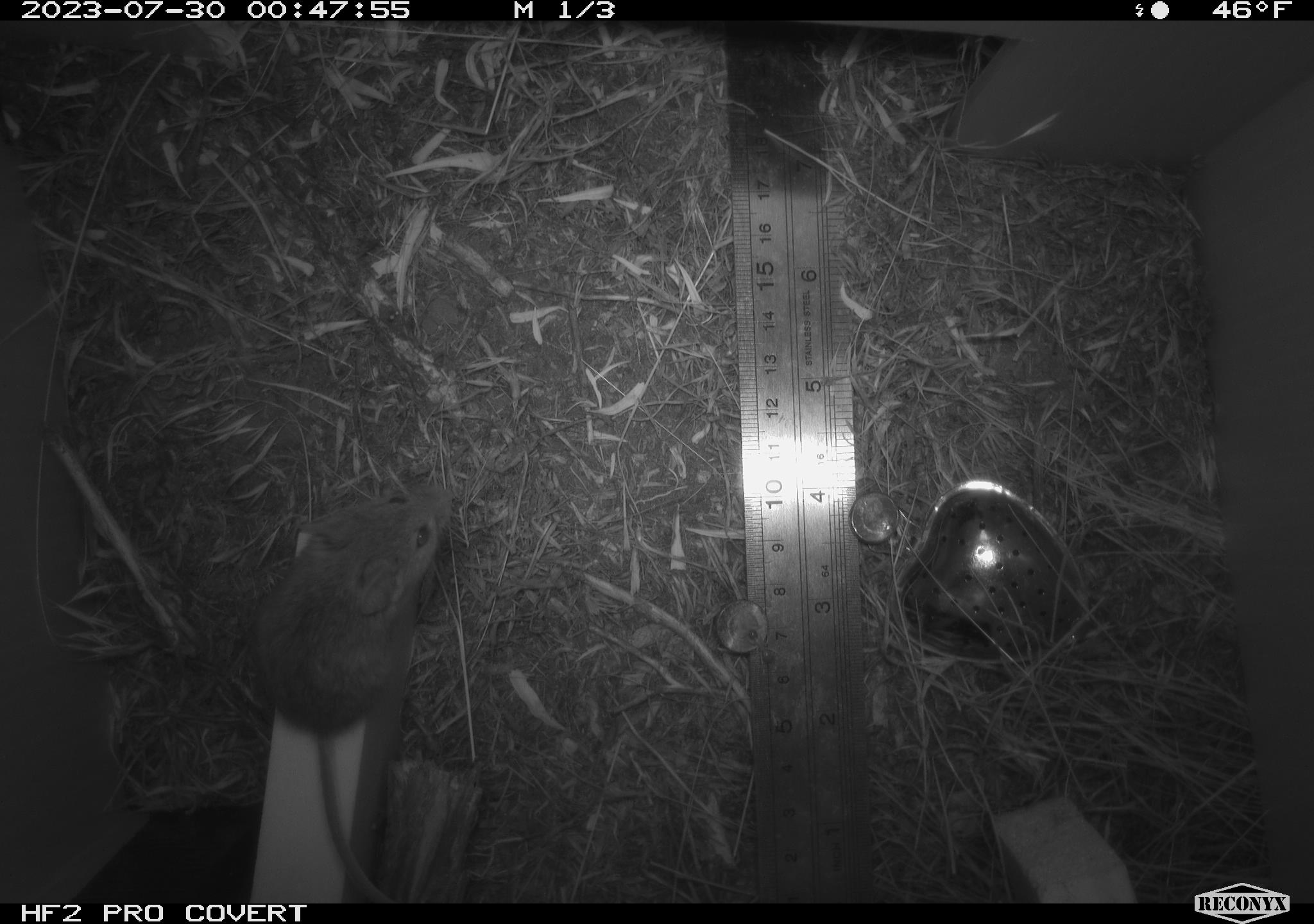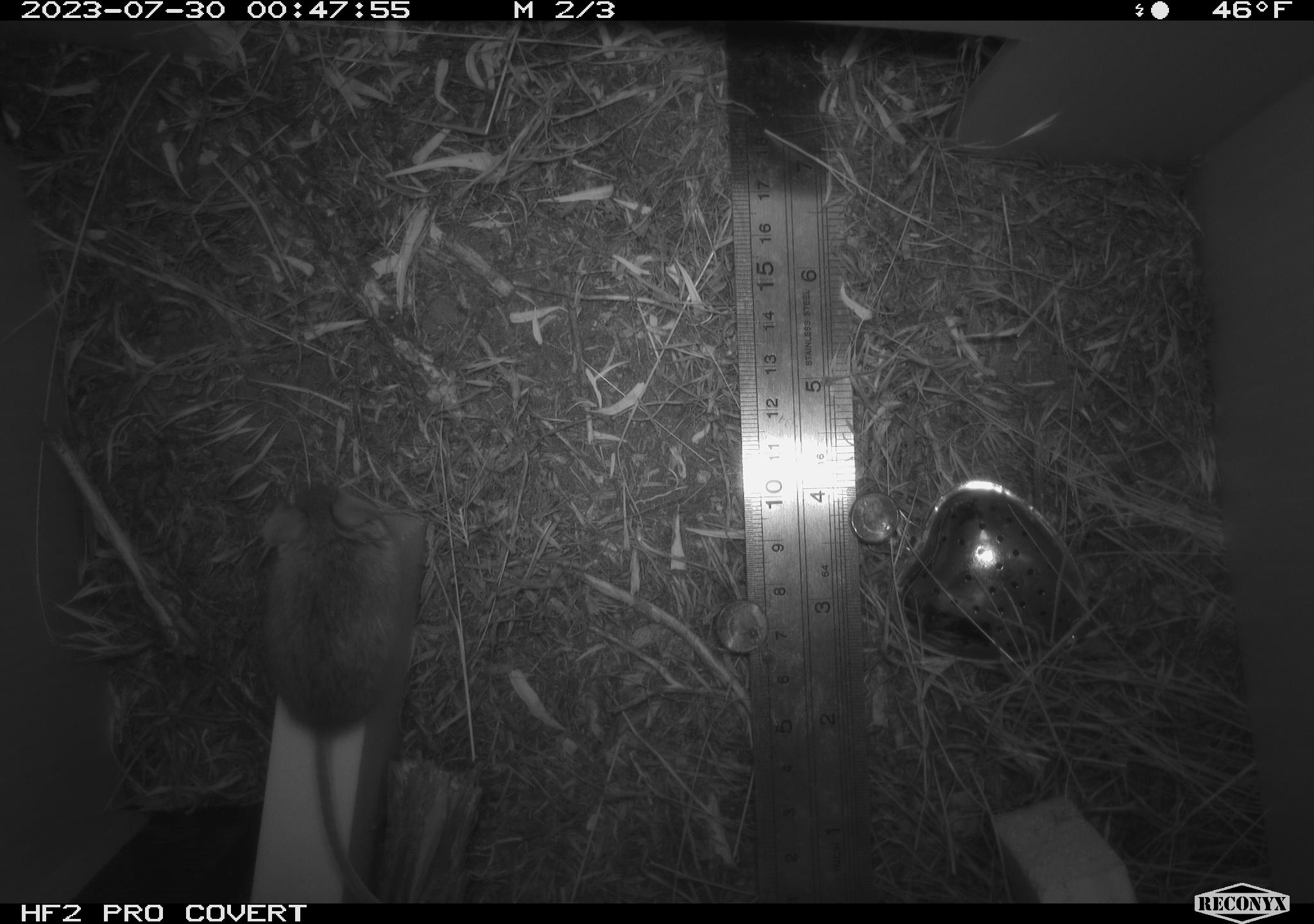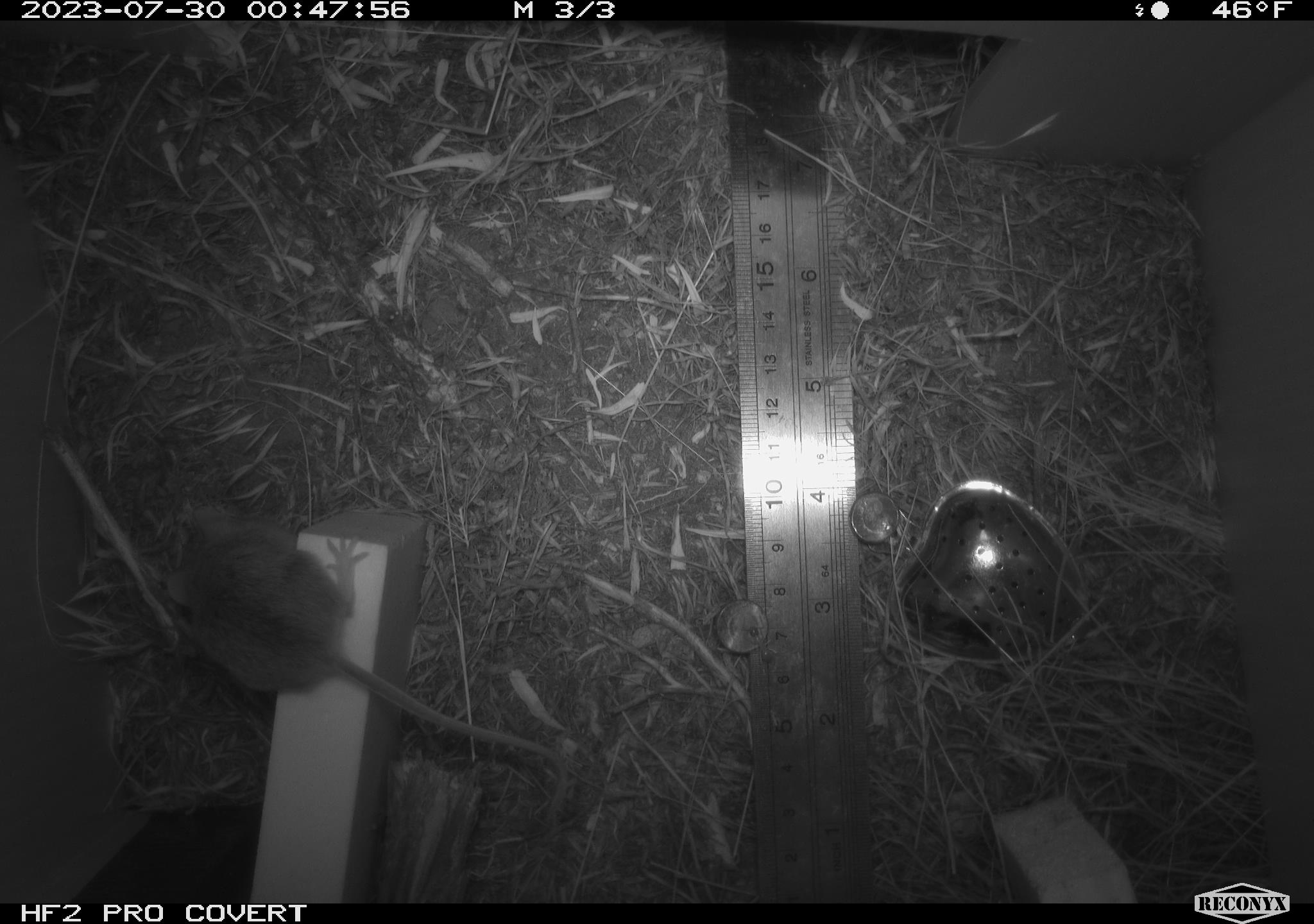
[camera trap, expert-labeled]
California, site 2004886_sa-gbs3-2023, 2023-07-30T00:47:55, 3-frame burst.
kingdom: Animalia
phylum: Chordata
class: Mammalia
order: Rodentia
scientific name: Rodentia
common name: mouse species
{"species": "mouse species (Rodentia)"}